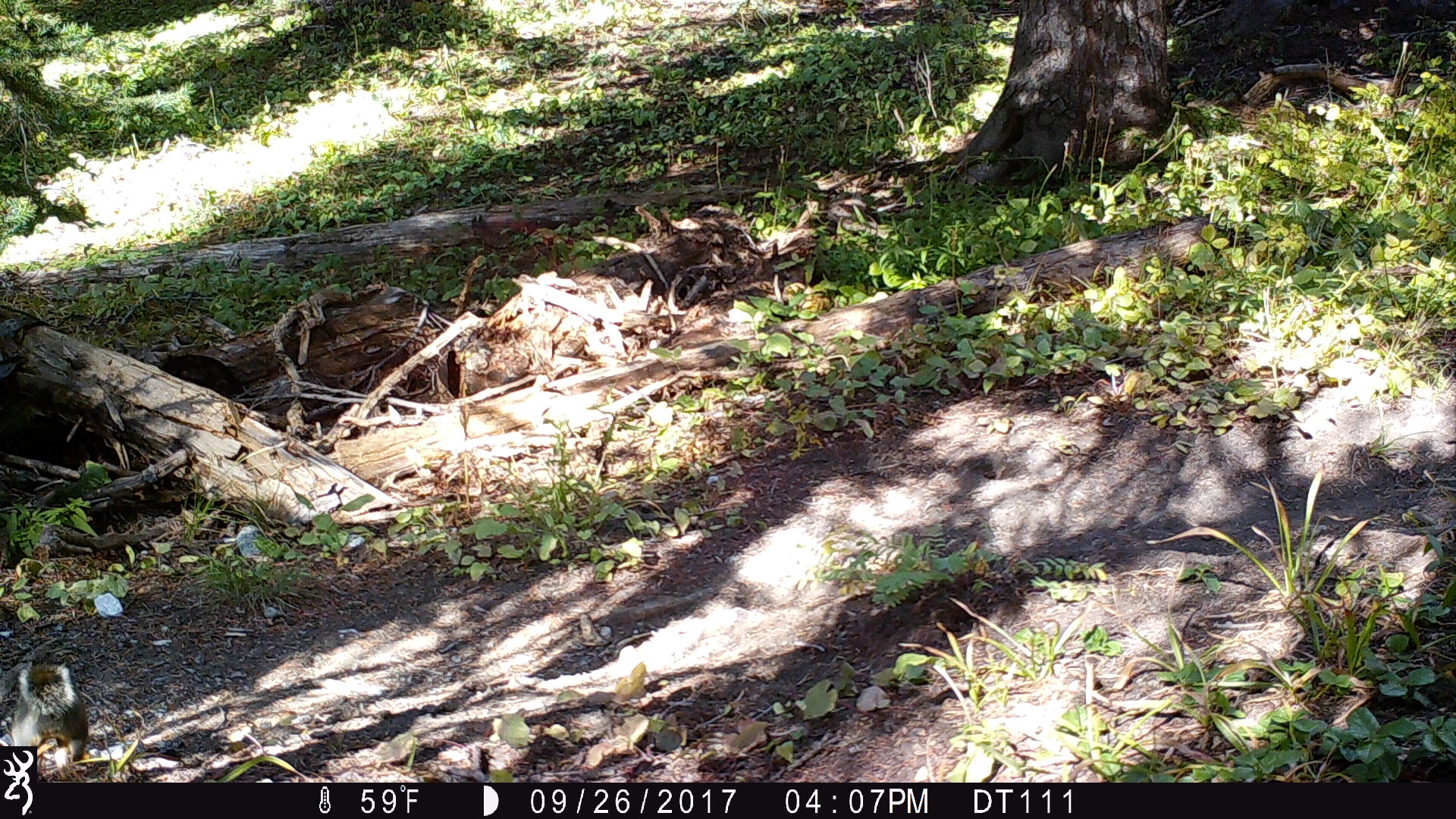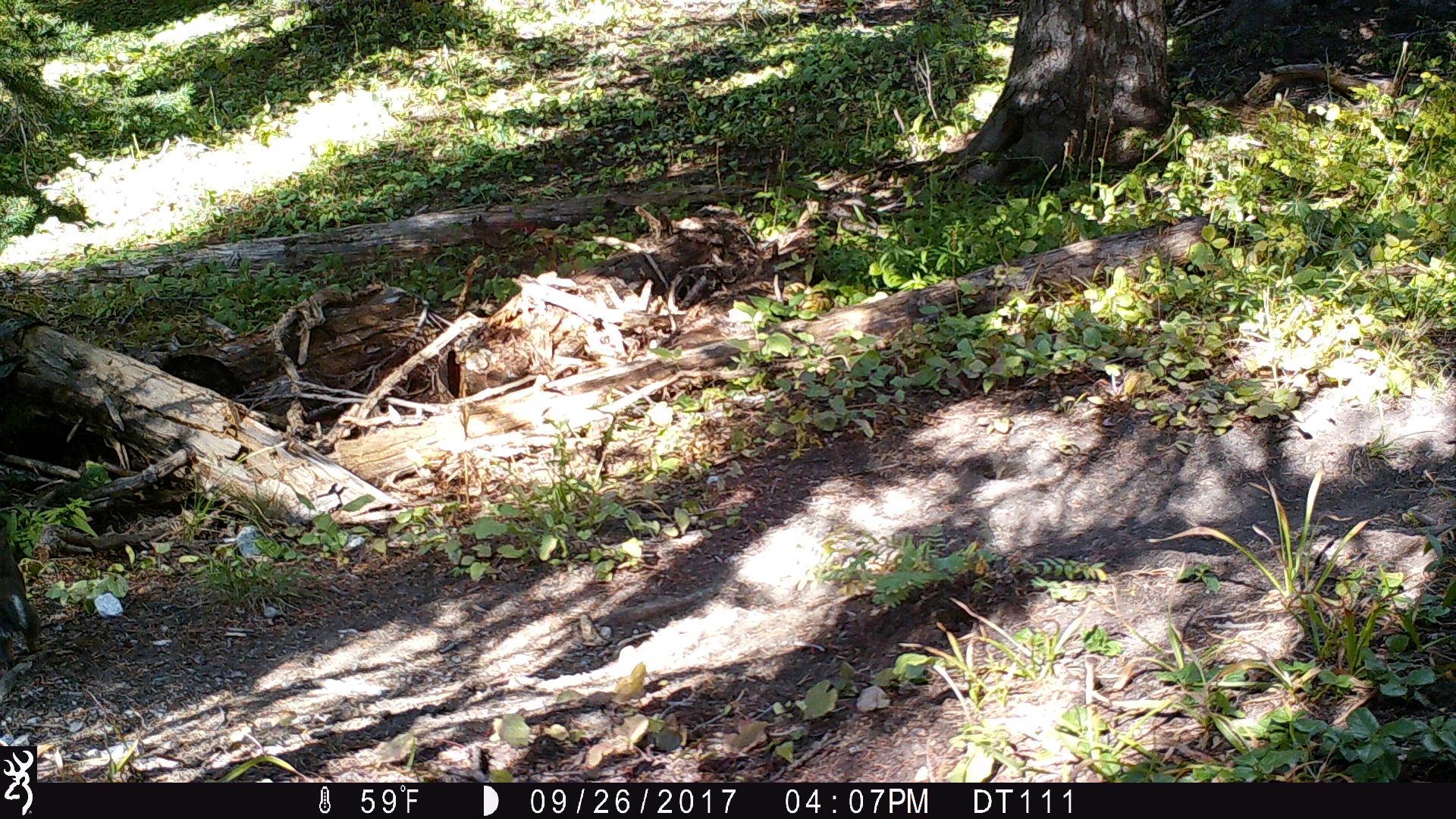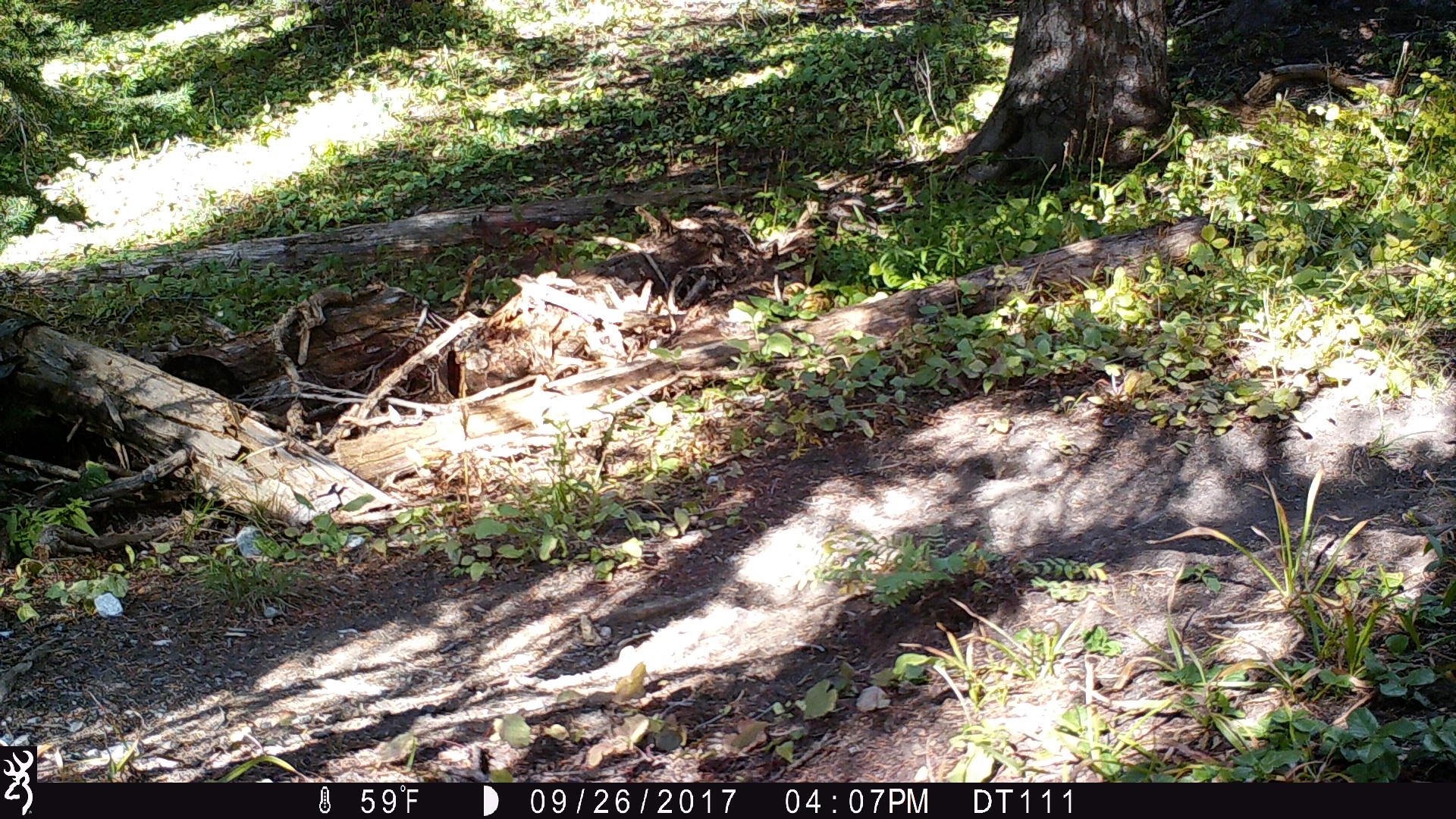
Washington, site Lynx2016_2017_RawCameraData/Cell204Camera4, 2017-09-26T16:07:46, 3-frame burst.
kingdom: Animalia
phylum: Chordata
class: Mammalia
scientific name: Mammalia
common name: small mammal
Small mammal (Mammalia). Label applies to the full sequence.